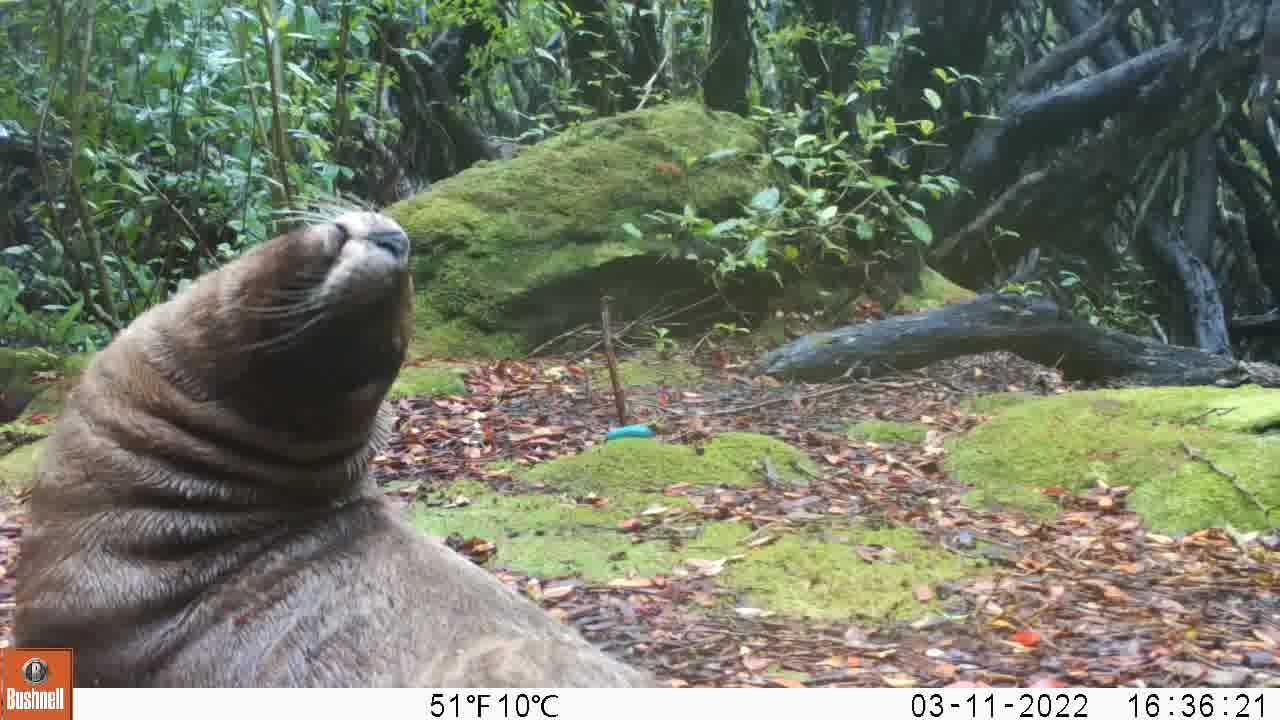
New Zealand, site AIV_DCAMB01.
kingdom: Animalia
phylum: Chordata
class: Mammalia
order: Carnivora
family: Otariidae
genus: Phocarctos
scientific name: Phocarctos hookeri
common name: new zealand sea lion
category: sealion